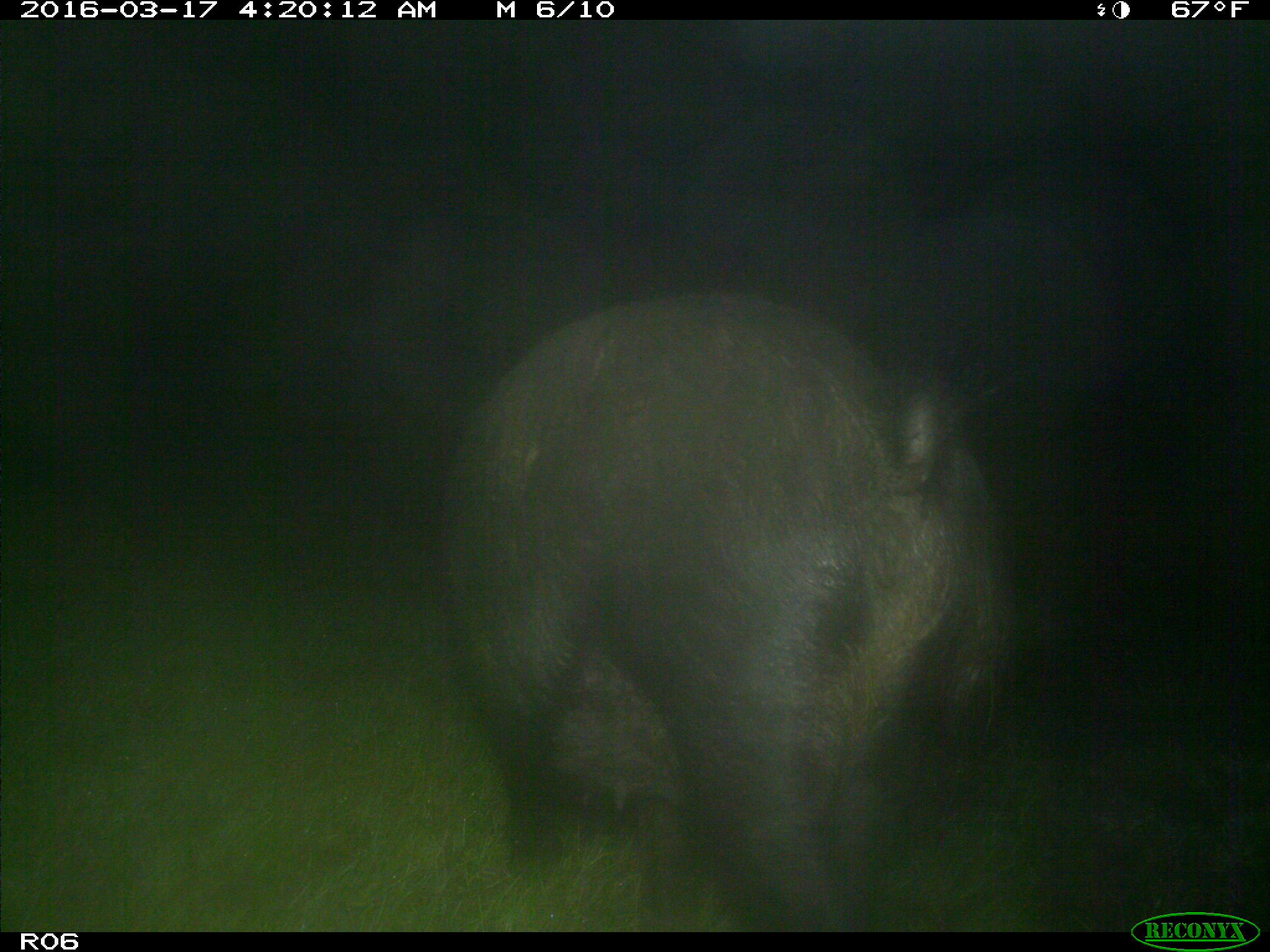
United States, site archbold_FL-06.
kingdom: Animalia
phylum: Chordata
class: Mammalia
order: Artiodactyla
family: Suidae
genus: Sus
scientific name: Sus scrofa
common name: wild boar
Sus scrofa (wild boar).